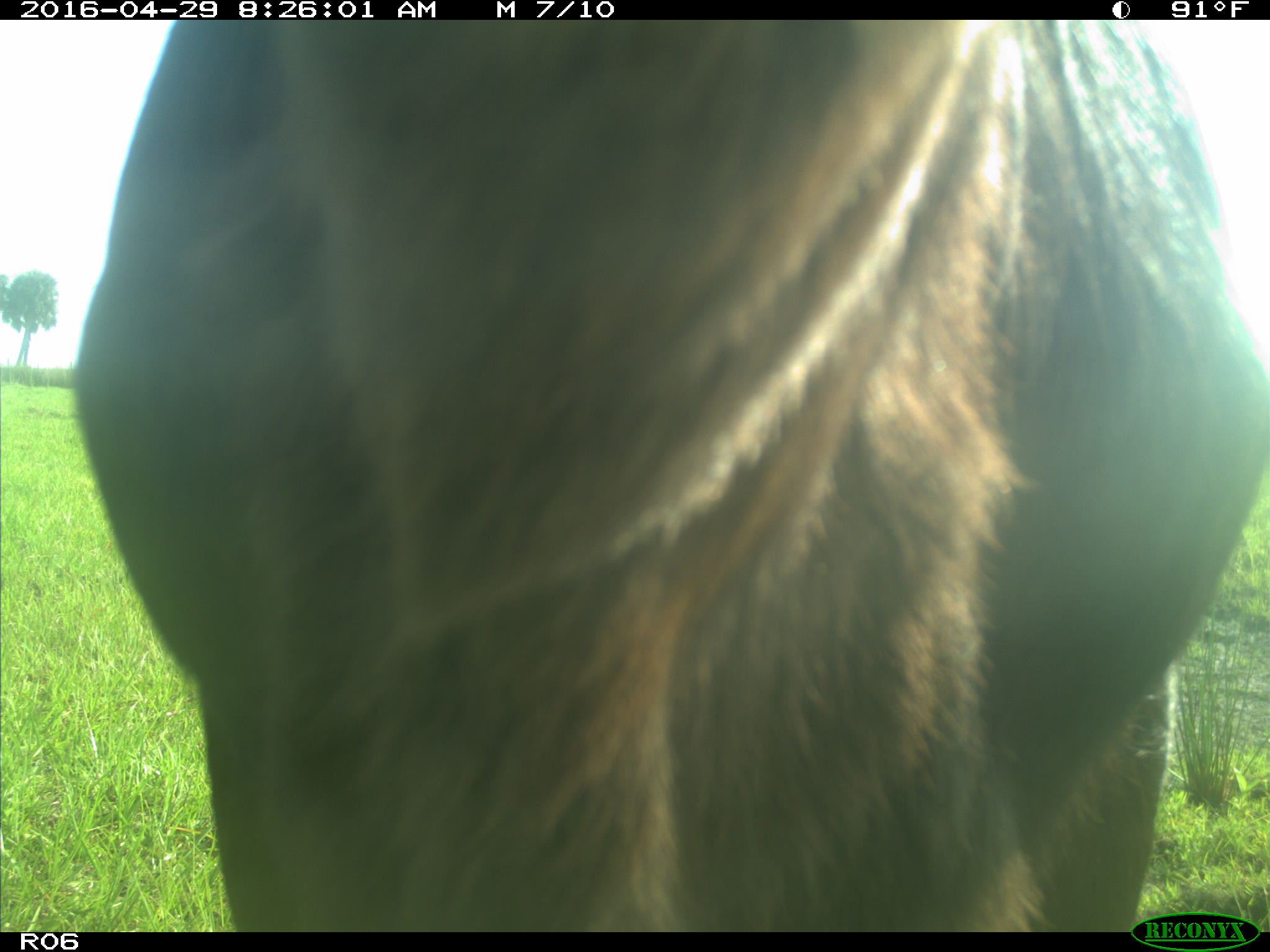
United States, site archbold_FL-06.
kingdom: Animalia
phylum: Chordata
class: Mammalia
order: Artiodactyla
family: Bovidae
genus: Bos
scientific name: Bos taurus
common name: domestic cow